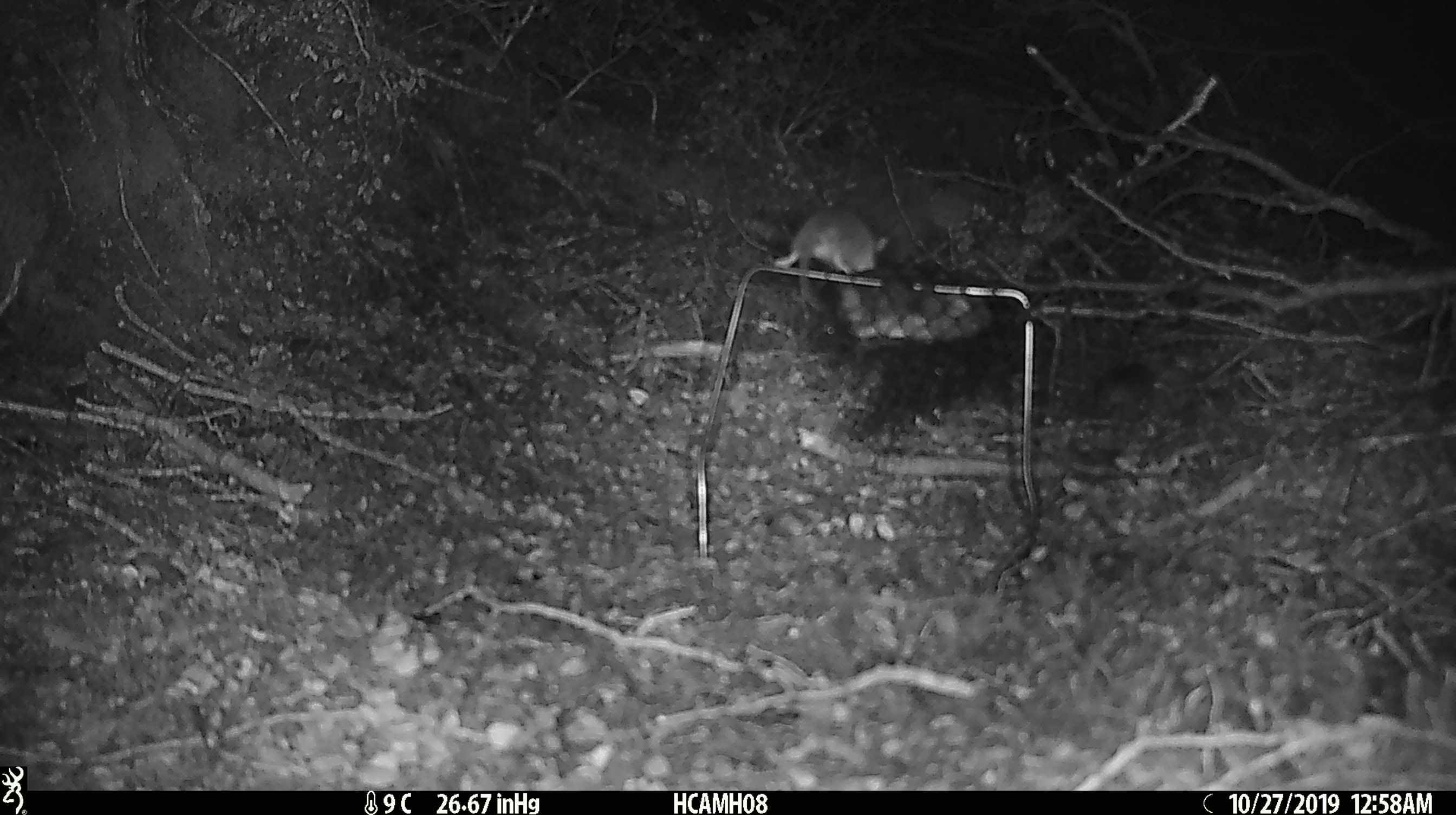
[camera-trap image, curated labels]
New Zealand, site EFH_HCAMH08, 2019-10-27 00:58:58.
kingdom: Animalia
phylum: Chordata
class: Mammalia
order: Rodentia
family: Muridae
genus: Mus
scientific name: Mus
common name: mouse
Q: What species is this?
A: Mouse (Mus).